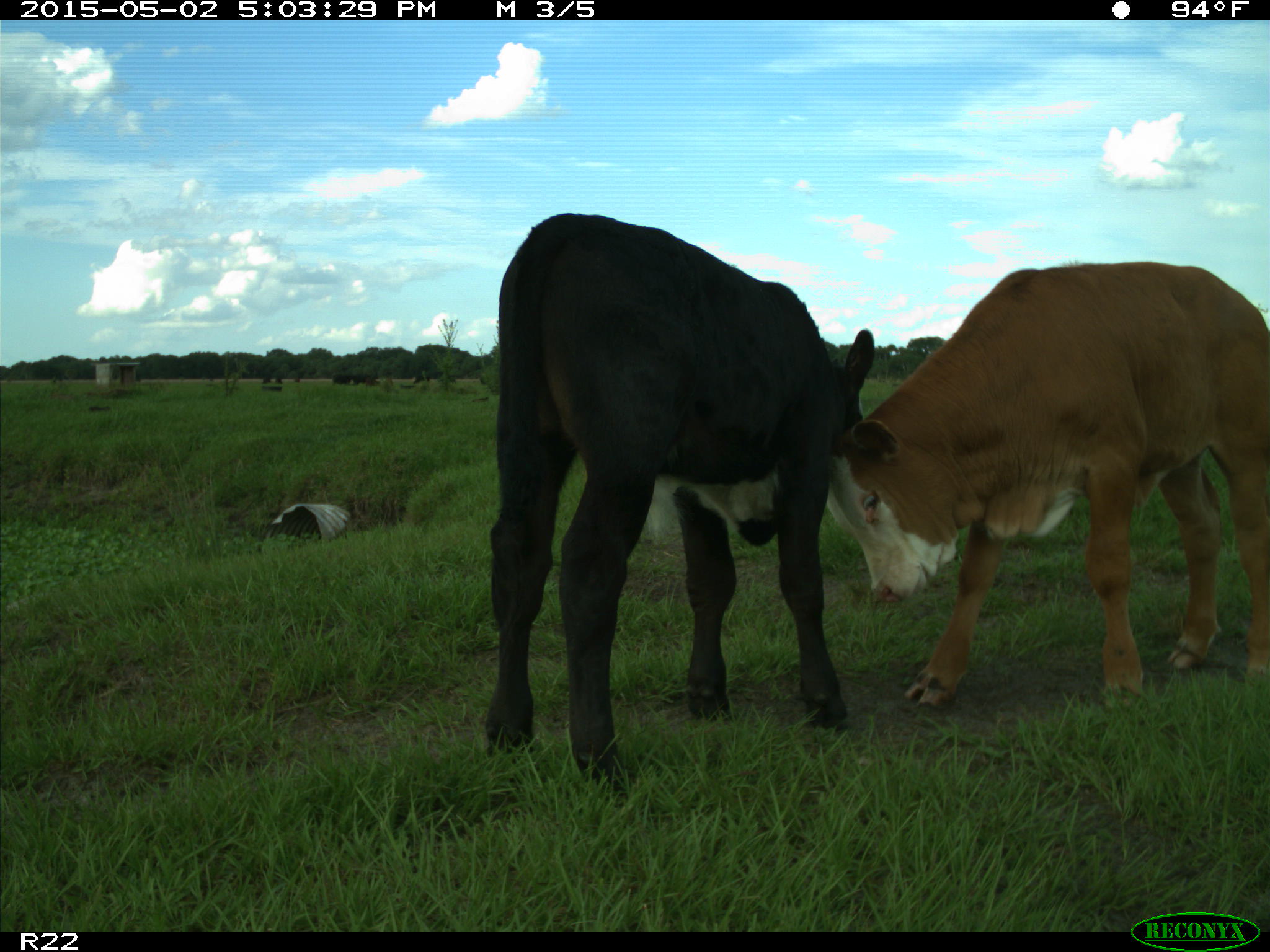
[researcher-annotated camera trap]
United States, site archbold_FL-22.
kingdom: Animalia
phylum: Chordata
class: Mammalia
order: Artiodactyla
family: Bovidae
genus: Bos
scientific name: Bos taurus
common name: domestic cow